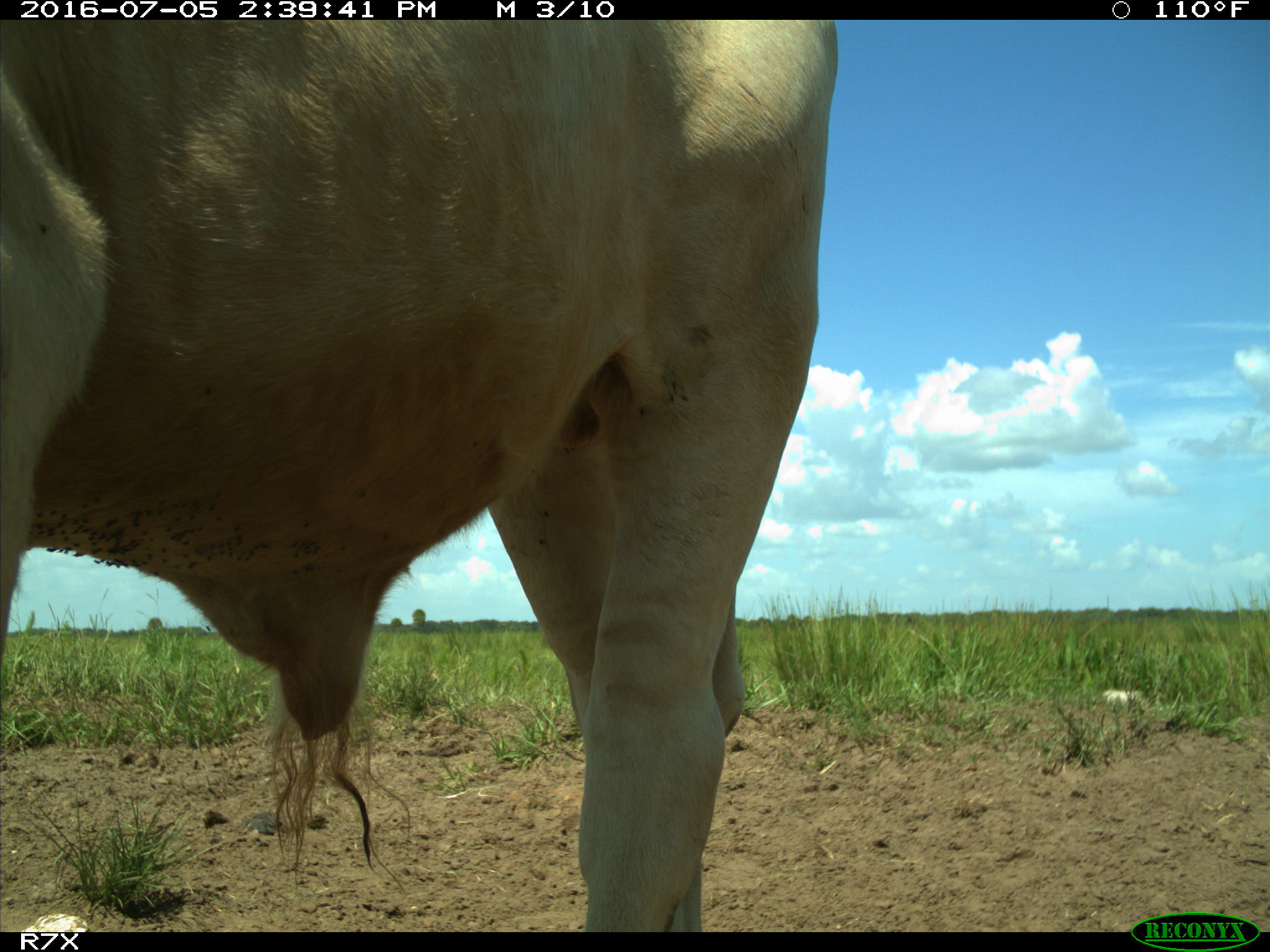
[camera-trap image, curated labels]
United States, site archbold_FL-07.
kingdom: Animalia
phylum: Chordata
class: Mammalia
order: Artiodactyla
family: Bovidae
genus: Bos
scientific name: Bos taurus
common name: domestic cow